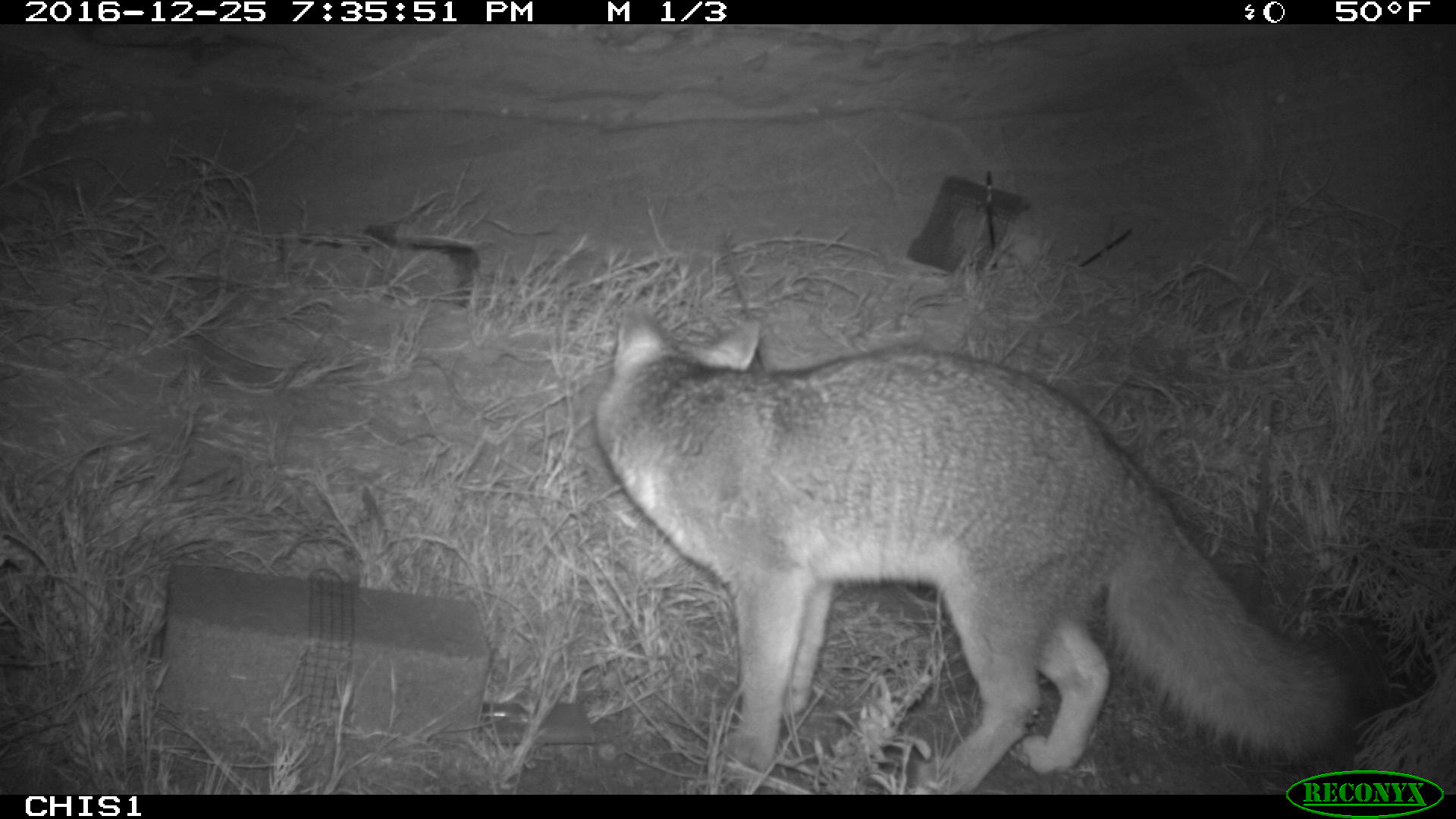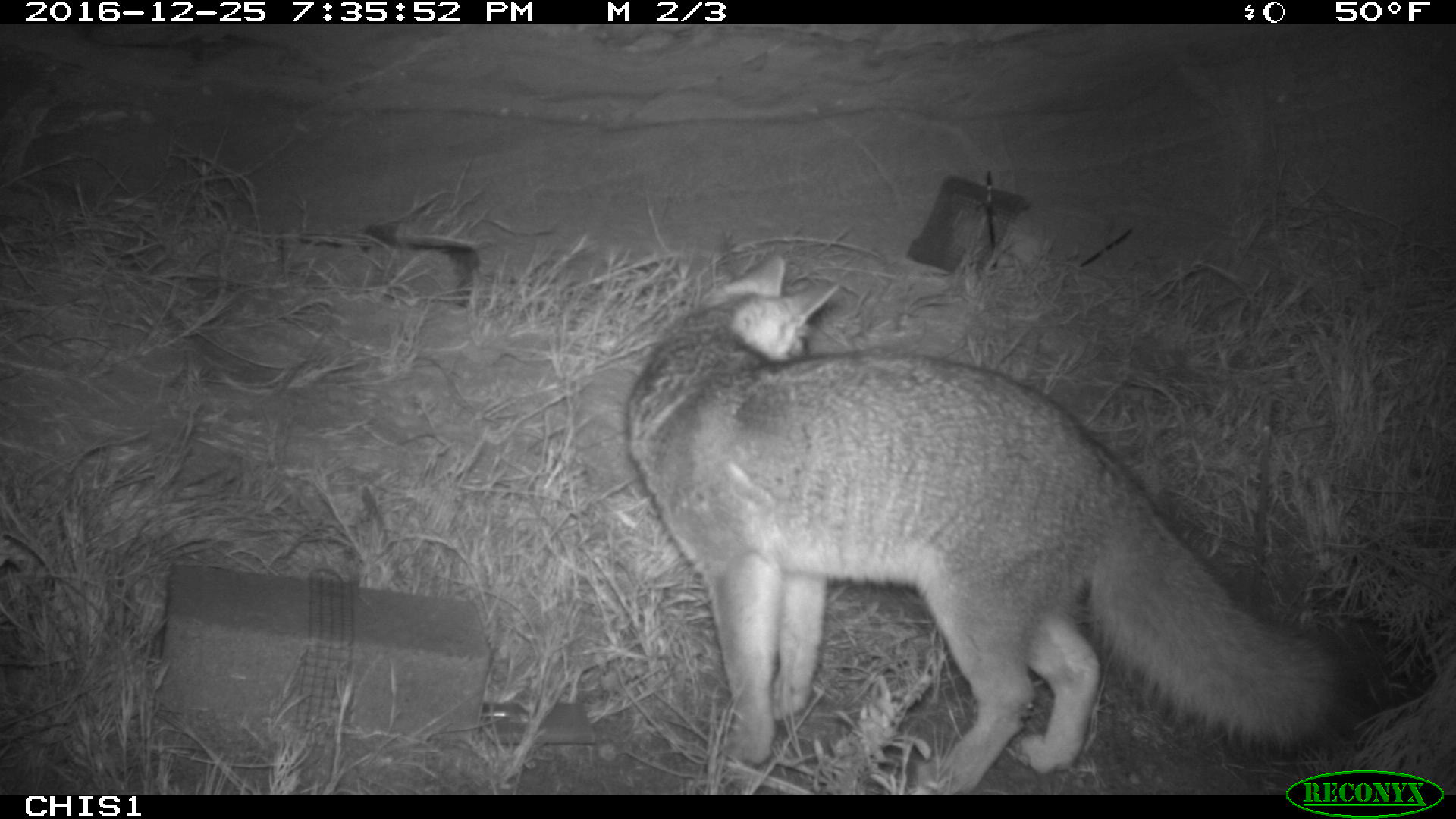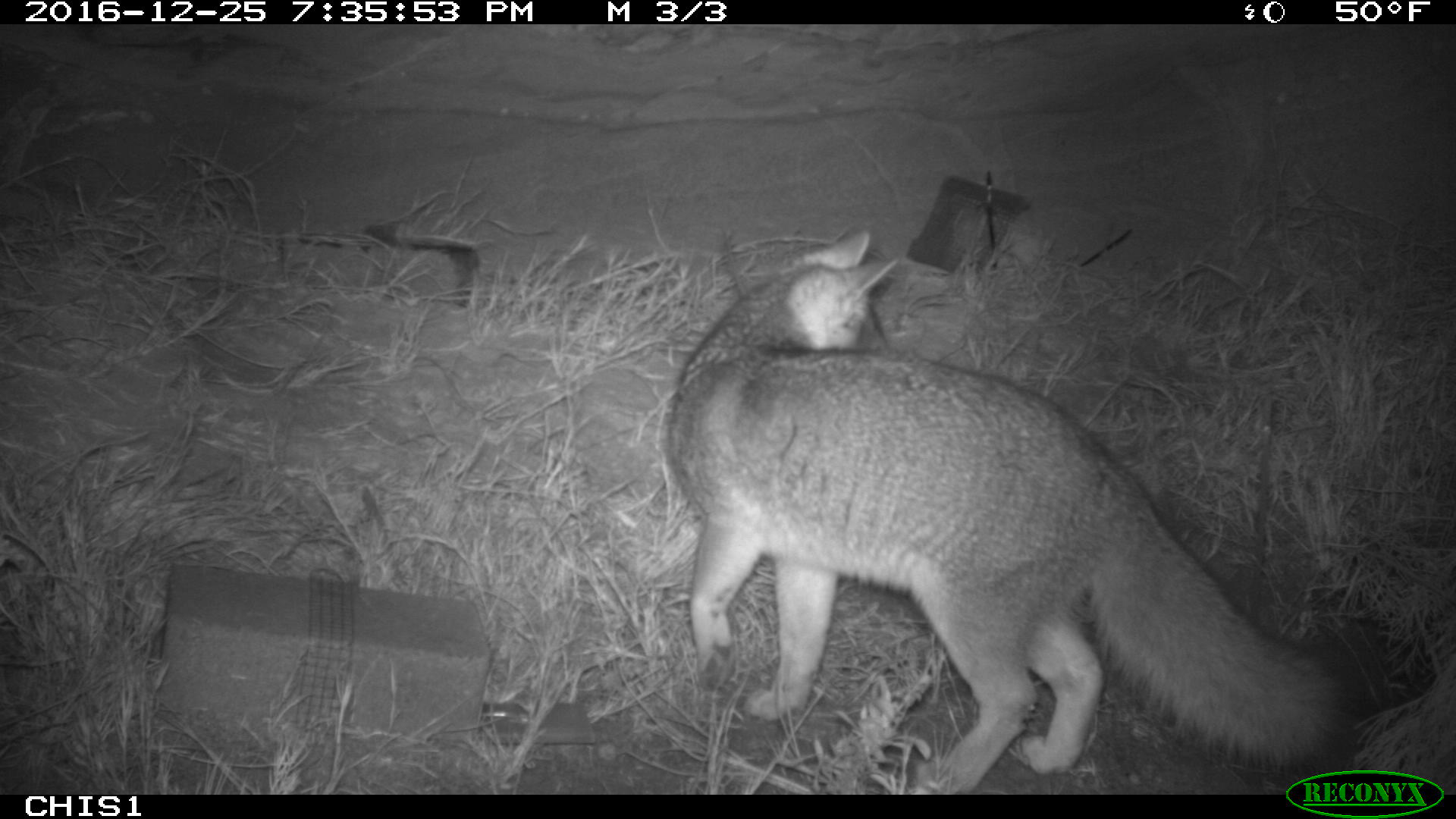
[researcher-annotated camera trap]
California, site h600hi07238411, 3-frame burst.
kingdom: Animalia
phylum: Chordata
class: Mammalia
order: Carnivora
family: Canidae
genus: Urocyon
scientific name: Urocyon littoralis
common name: island fox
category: fox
Fox (island fox) (Urocyon littoralis).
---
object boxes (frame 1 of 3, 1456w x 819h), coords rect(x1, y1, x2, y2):
fox: rect(592, 298, 1373, 792)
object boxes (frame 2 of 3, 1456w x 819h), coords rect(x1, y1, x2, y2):
fox: rect(623, 255, 1354, 794)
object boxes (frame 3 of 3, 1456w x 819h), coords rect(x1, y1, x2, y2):
fox: rect(668, 224, 1339, 794)